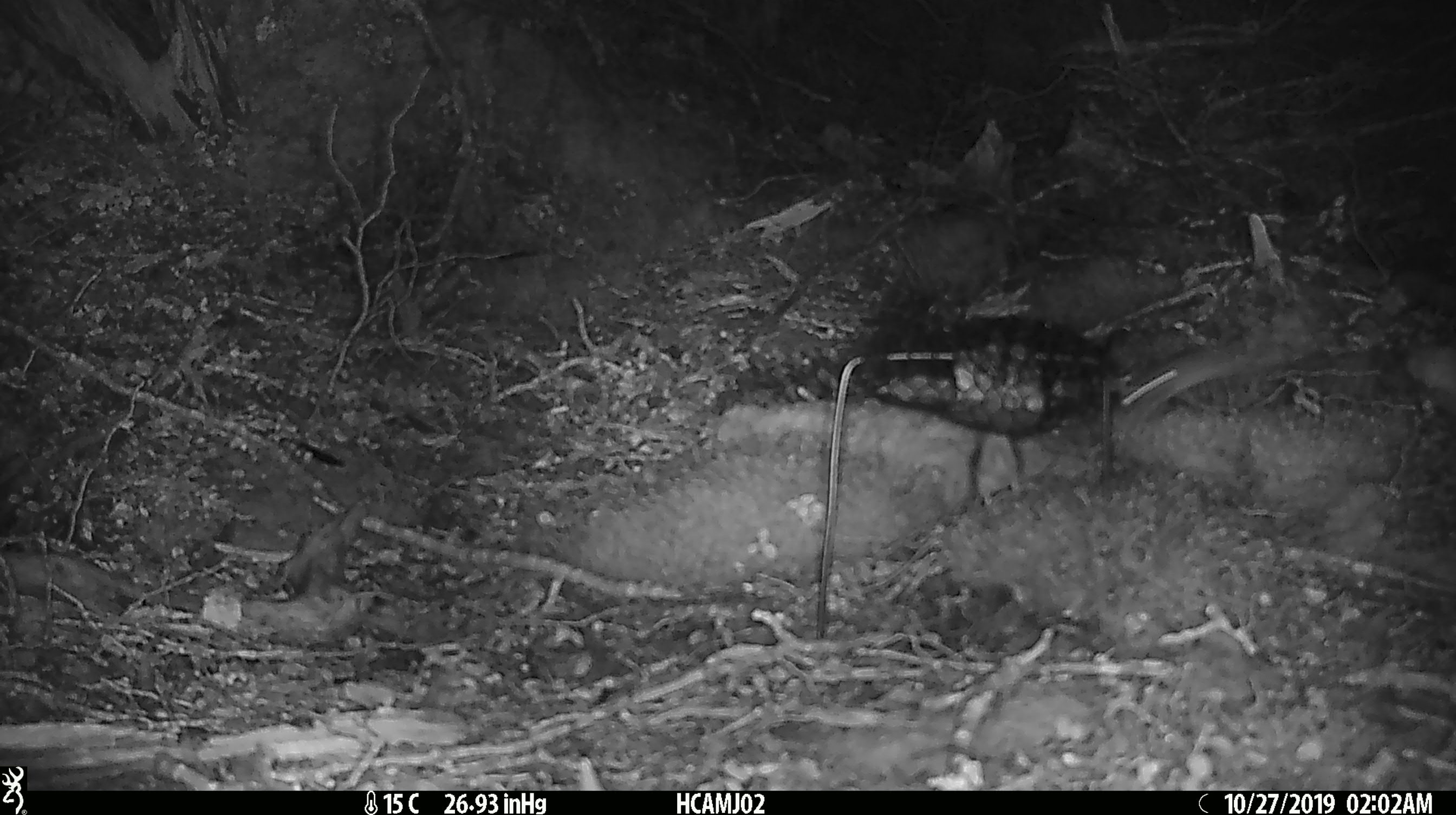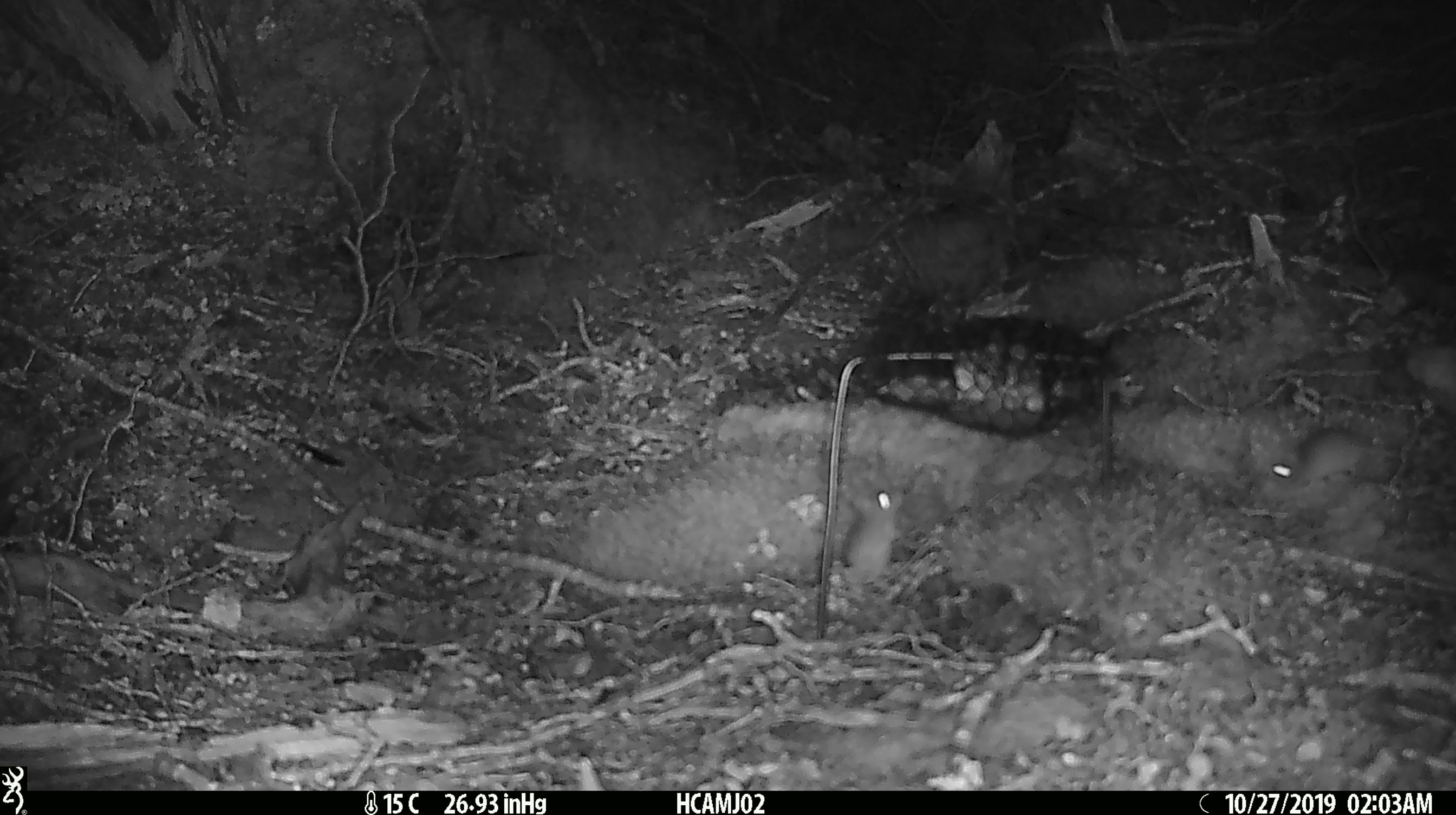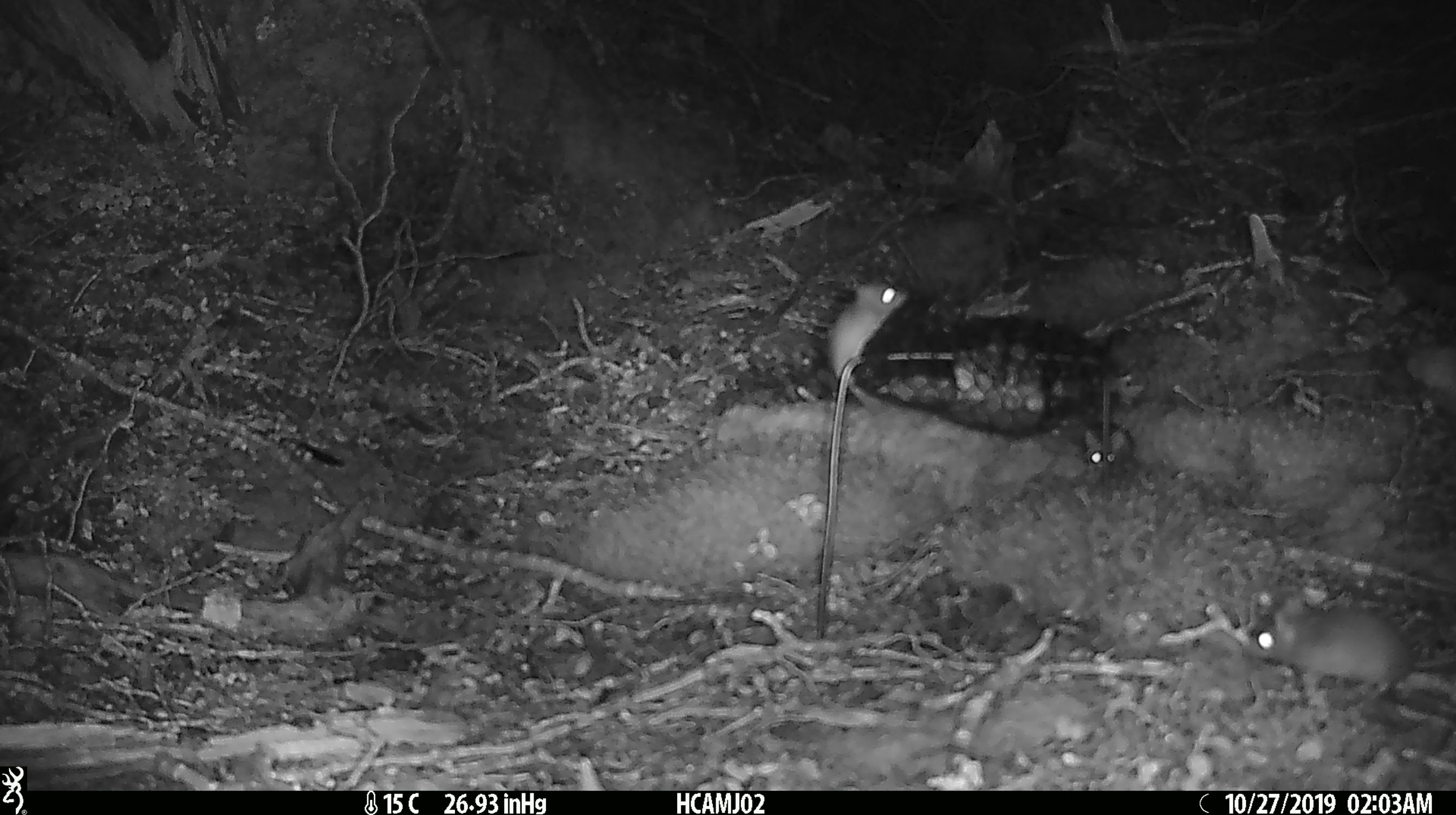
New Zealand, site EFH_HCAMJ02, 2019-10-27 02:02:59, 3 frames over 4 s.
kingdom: Animalia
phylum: Chordata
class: Mammalia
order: Rodentia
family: Muridae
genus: Mus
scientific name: Mus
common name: mouse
Mouse (Mus).